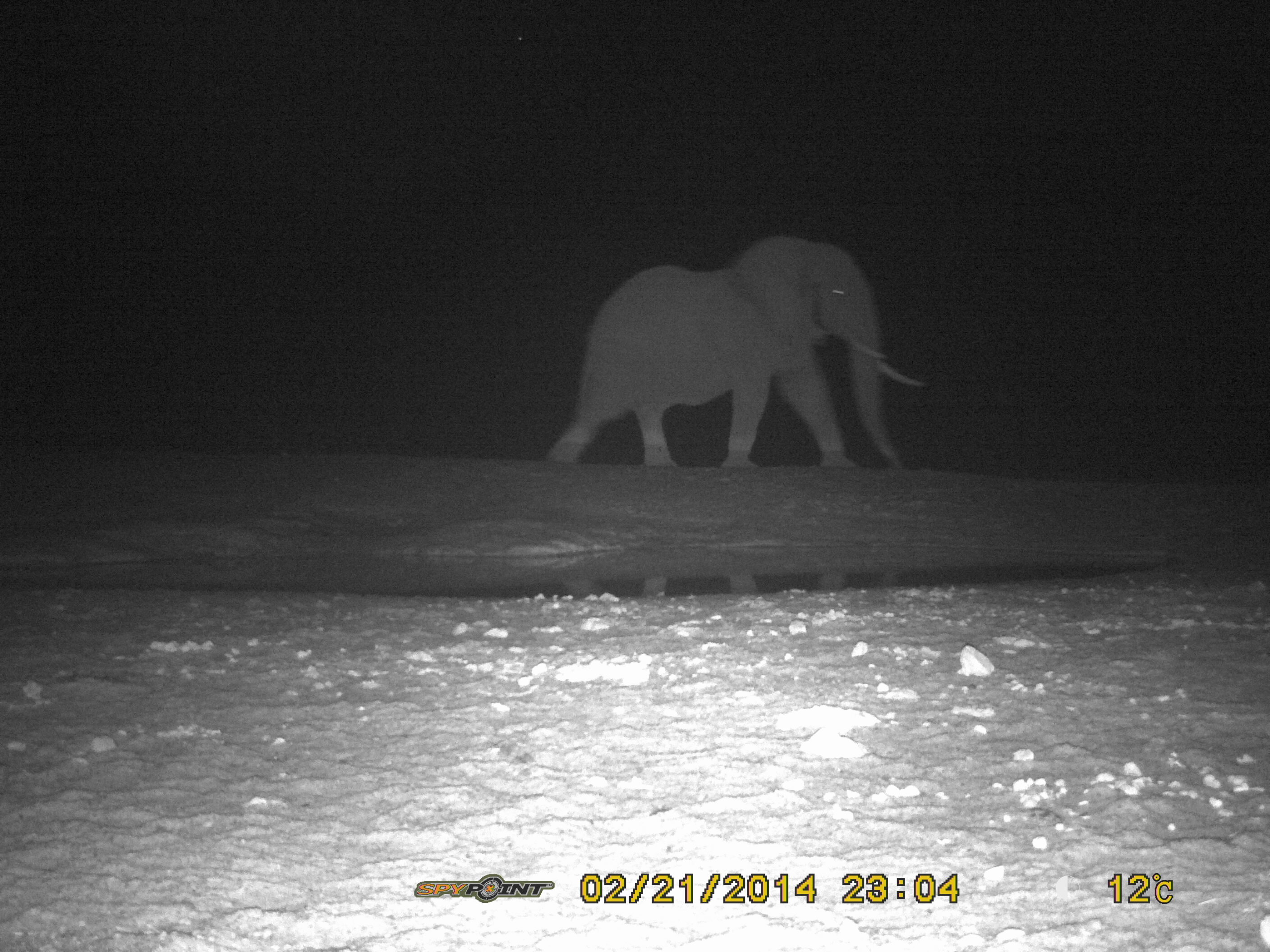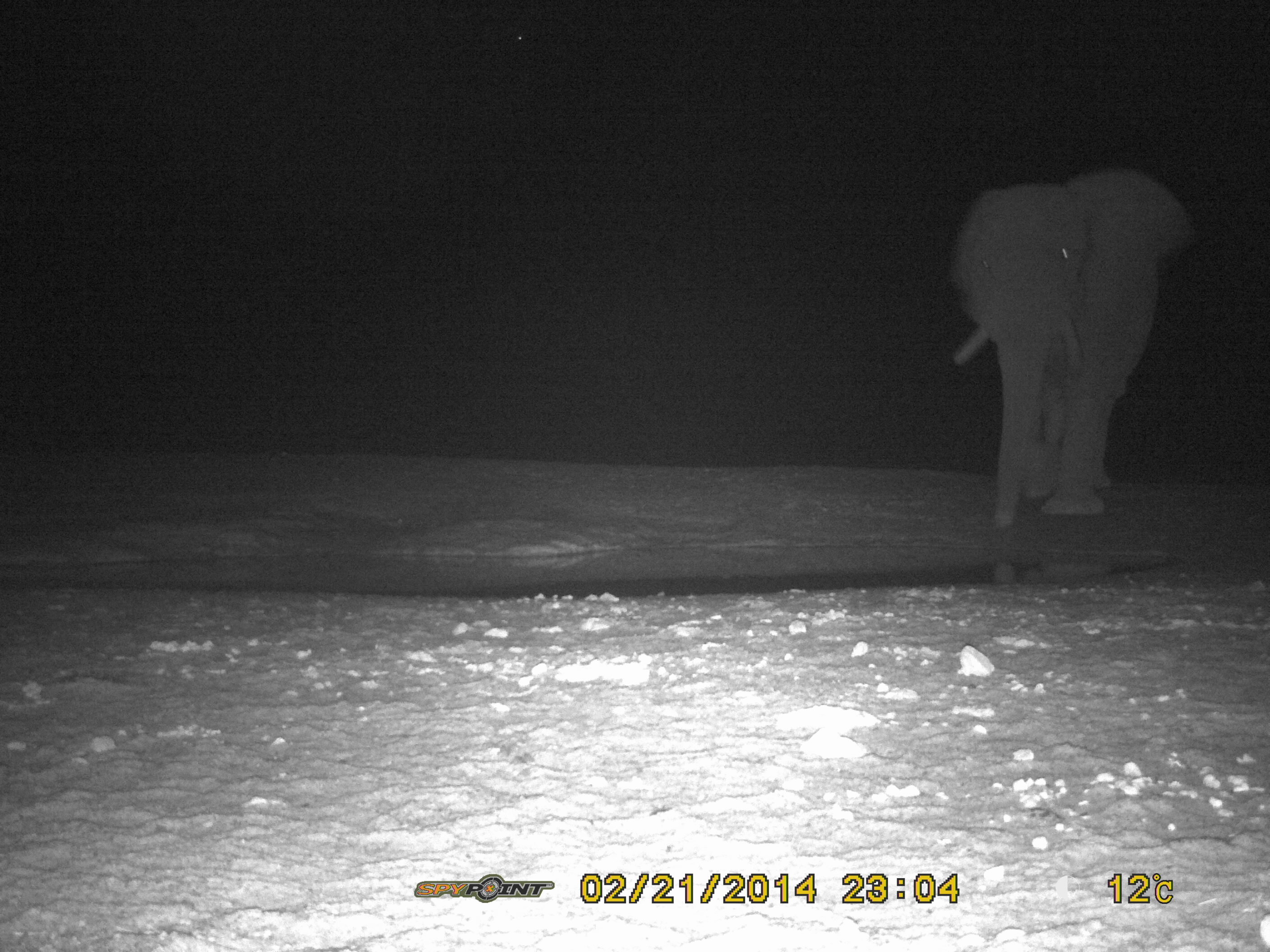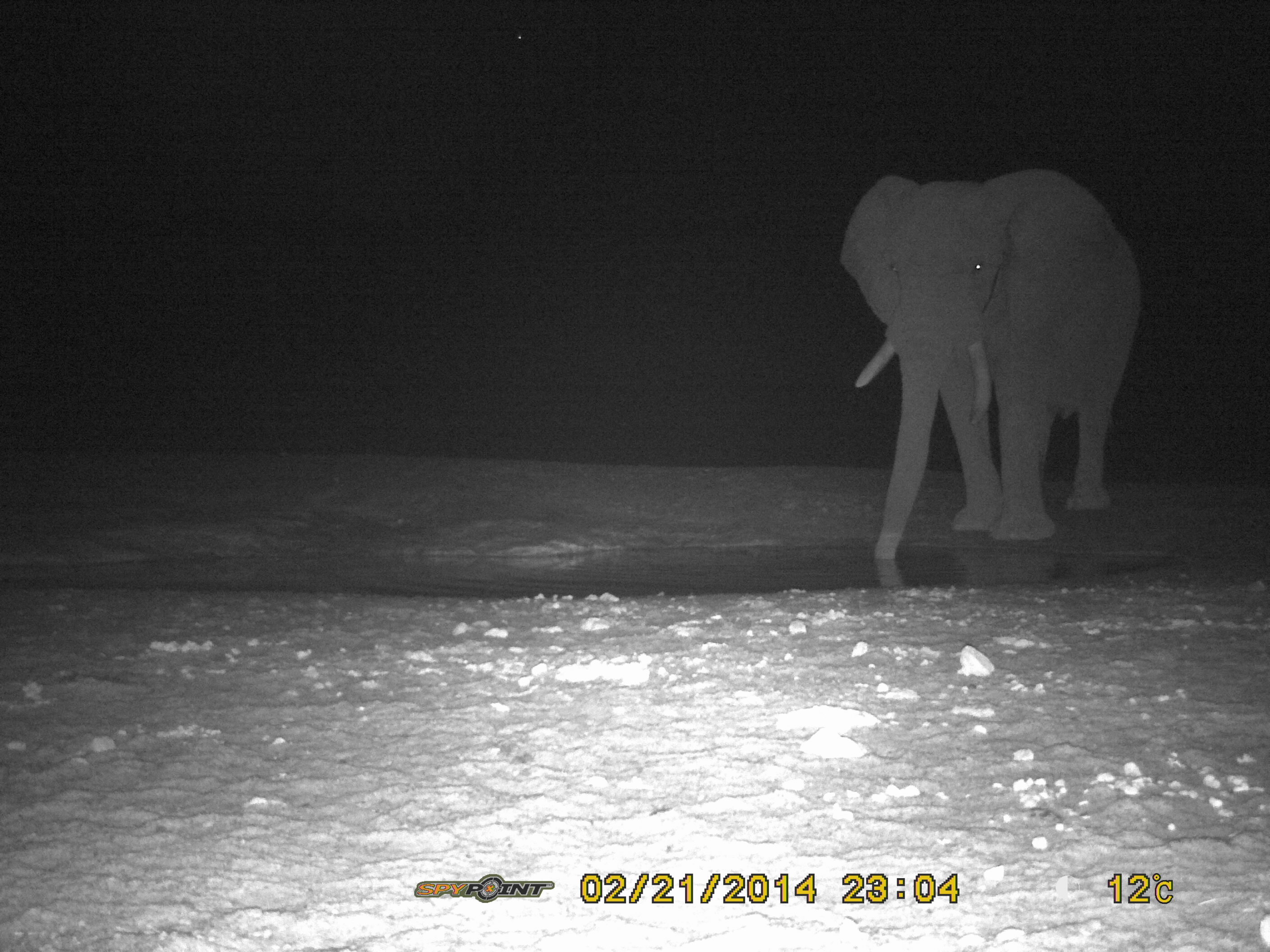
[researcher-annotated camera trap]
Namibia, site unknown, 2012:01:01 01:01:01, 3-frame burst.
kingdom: Animalia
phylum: Chordata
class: Mammalia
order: Proboscidea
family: Elephantidae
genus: Loxodonta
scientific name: Loxodonta africana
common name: african elephant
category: loxodanta africana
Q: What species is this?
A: Loxodanta africana (african elephant) (Loxodonta africana).